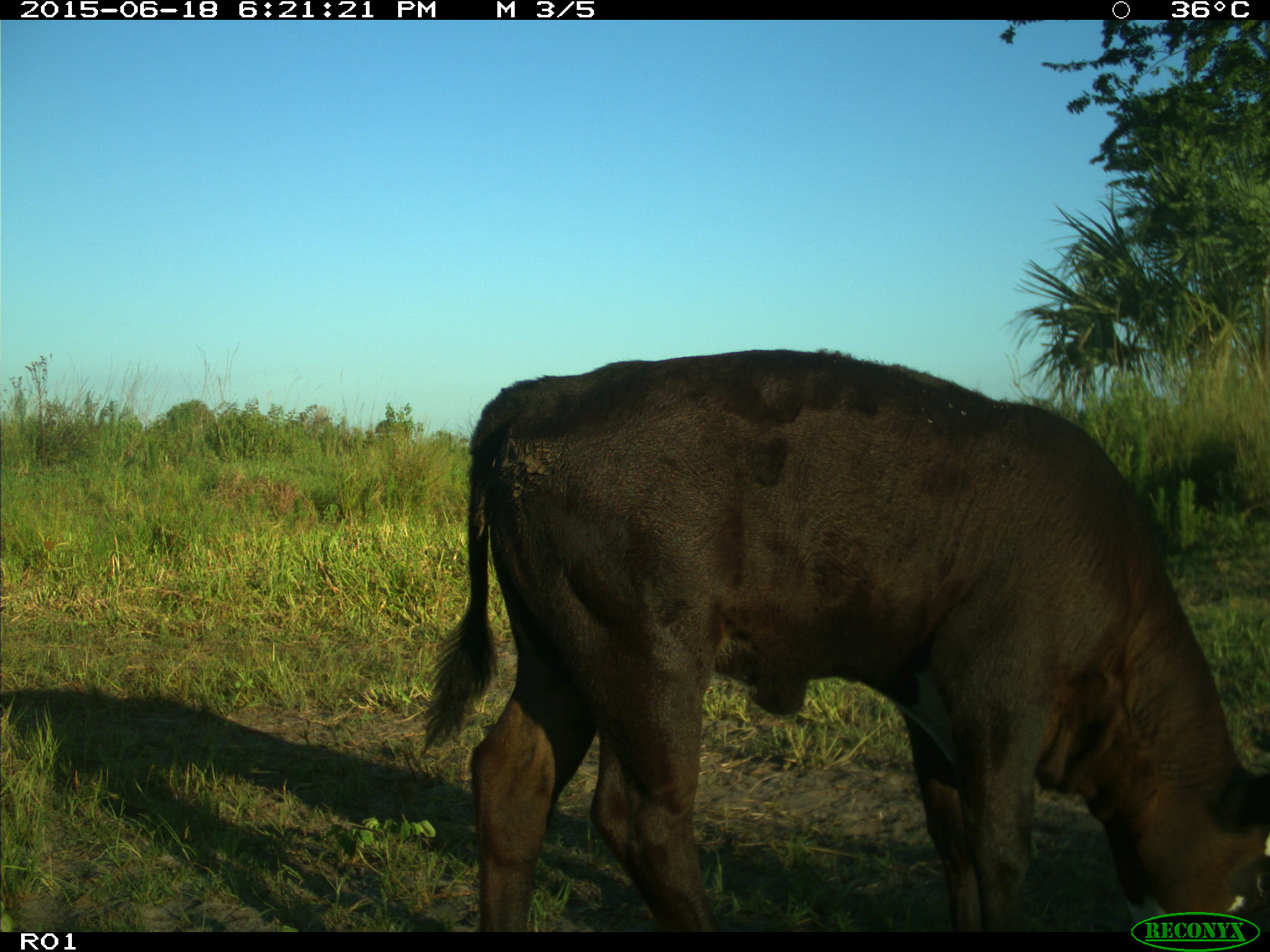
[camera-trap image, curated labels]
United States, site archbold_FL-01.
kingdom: Animalia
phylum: Chordata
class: Mammalia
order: Artiodactyla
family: Bovidae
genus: Bos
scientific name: Bos taurus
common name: domestic cow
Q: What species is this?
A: Bos taurus (domestic cow).